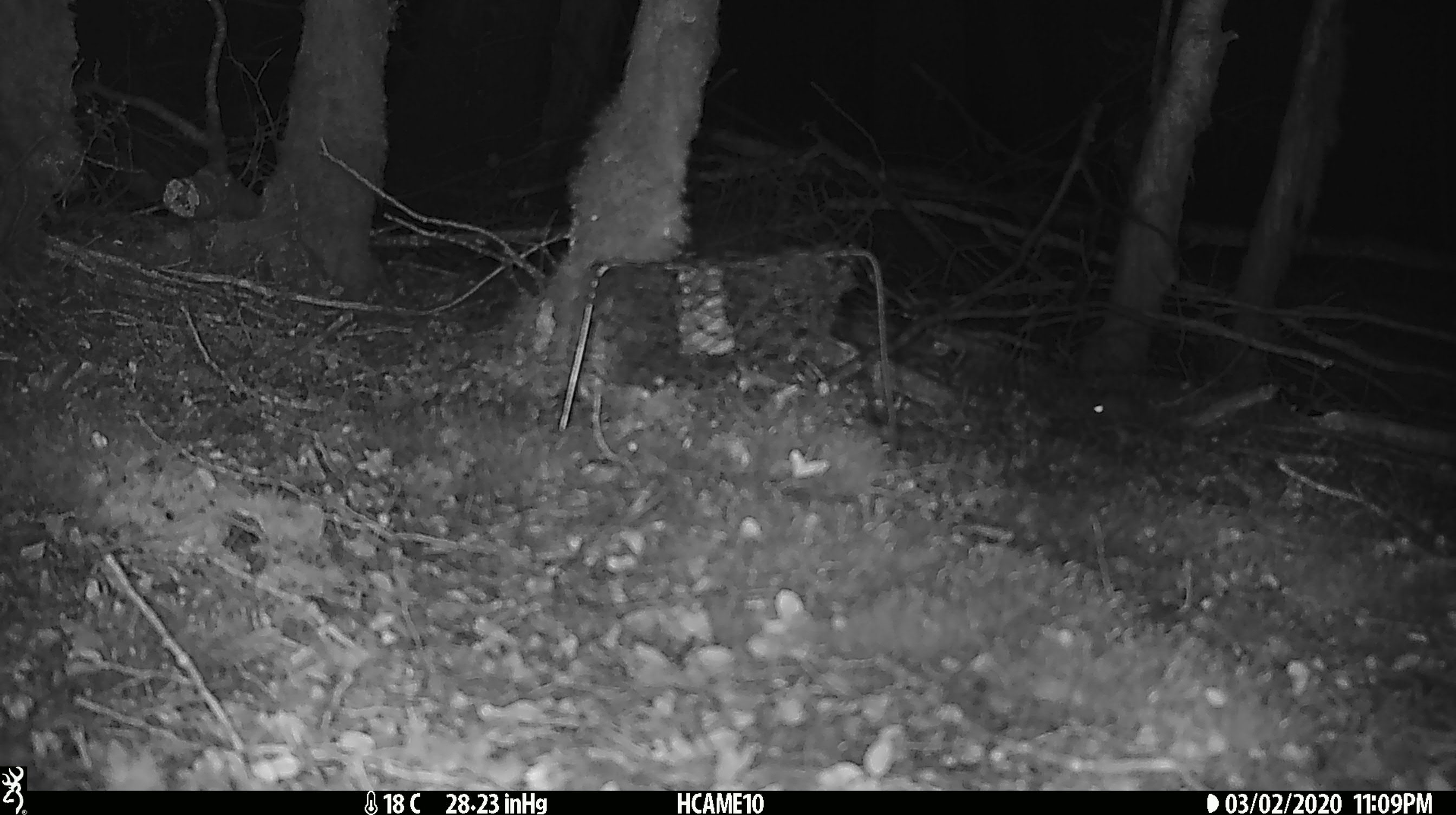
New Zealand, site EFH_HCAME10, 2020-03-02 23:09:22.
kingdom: Animalia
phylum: Chordata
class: Mammalia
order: Rodentia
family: Muridae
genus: Mus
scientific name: Mus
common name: mouse